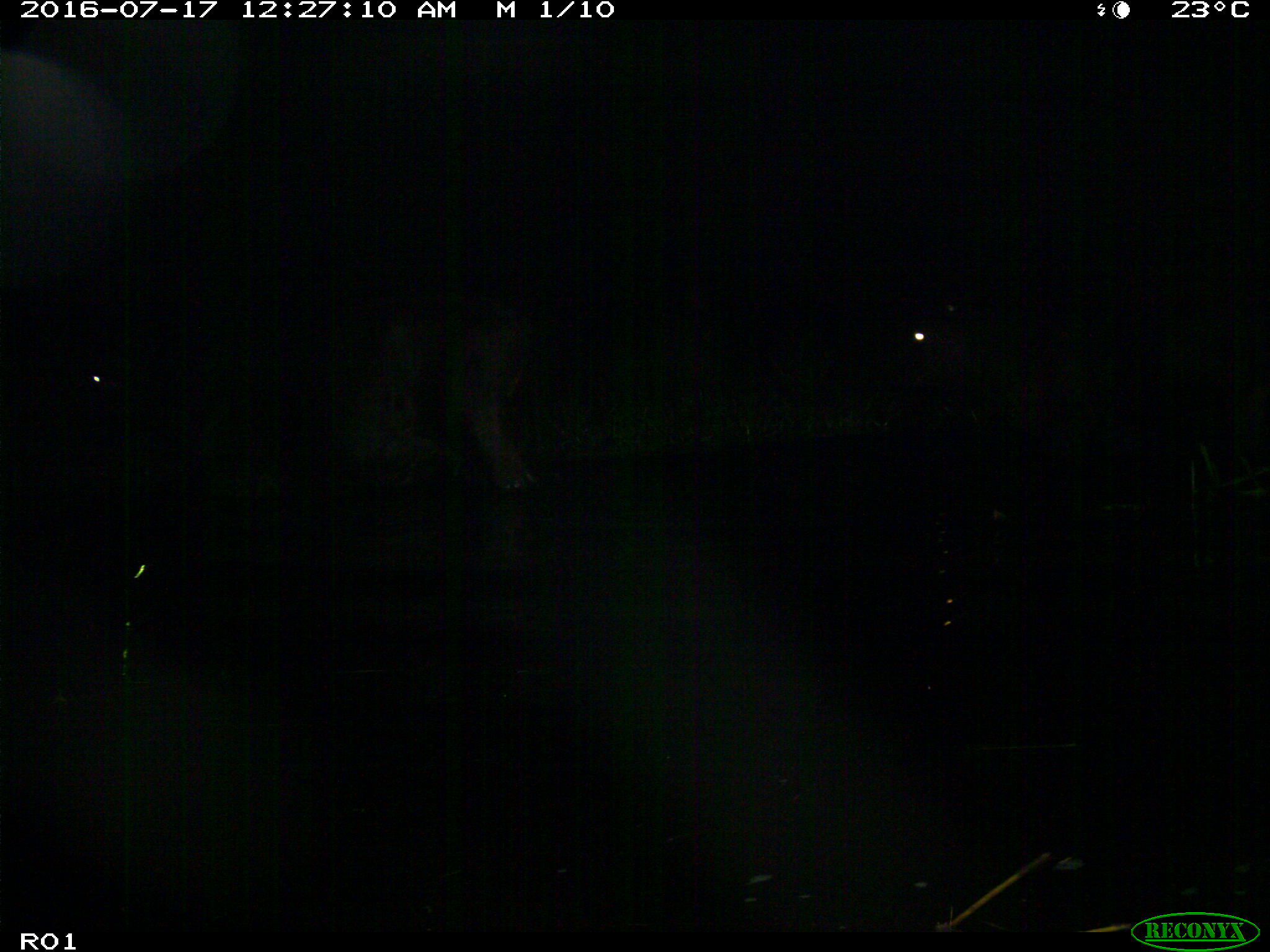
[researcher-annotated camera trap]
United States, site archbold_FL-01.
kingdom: Animalia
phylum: Chordata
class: Mammalia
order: Artiodactyla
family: Bovidae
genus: Bos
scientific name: Bos taurus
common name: domestic cow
Bos taurus (domestic cow).